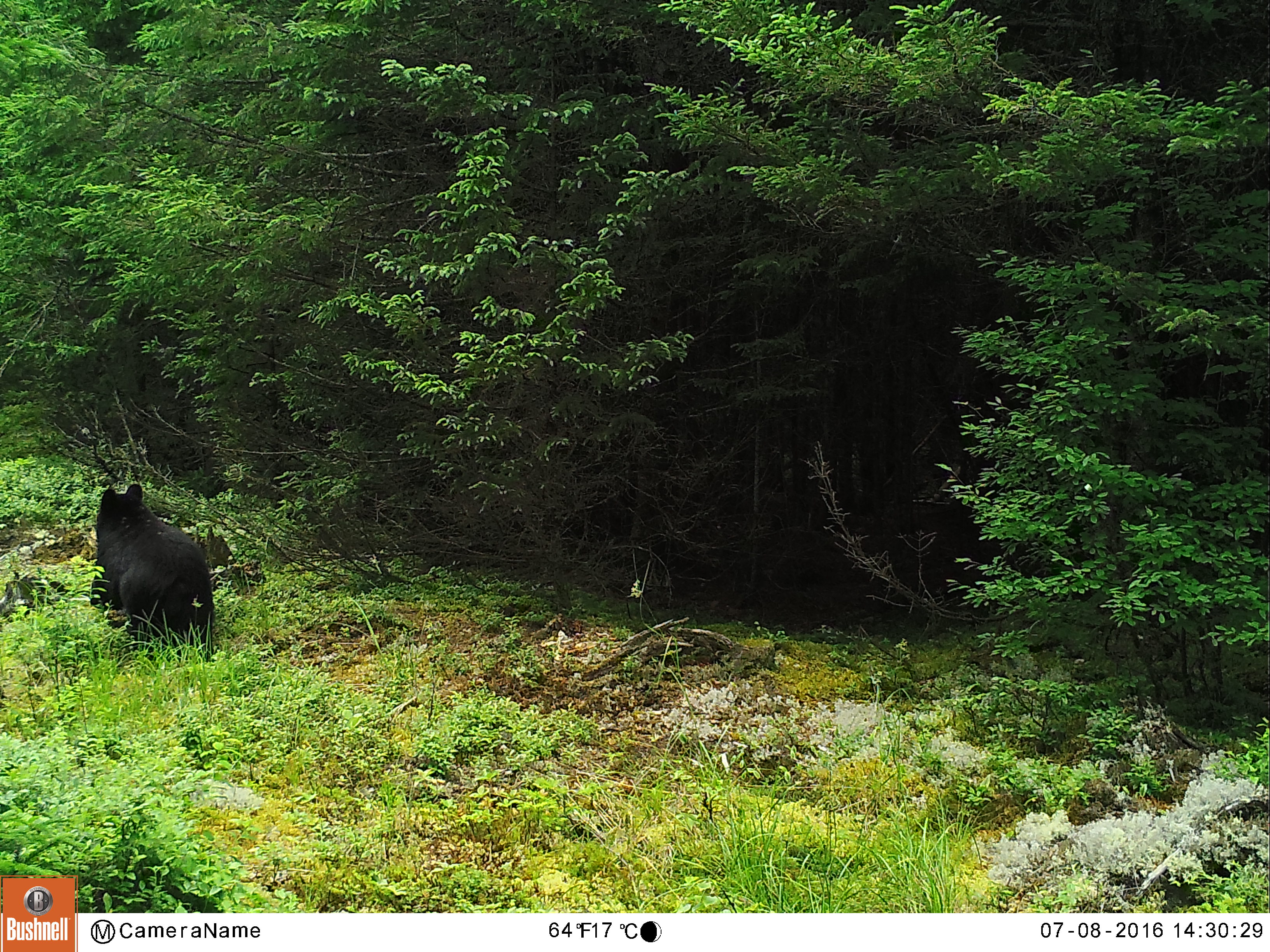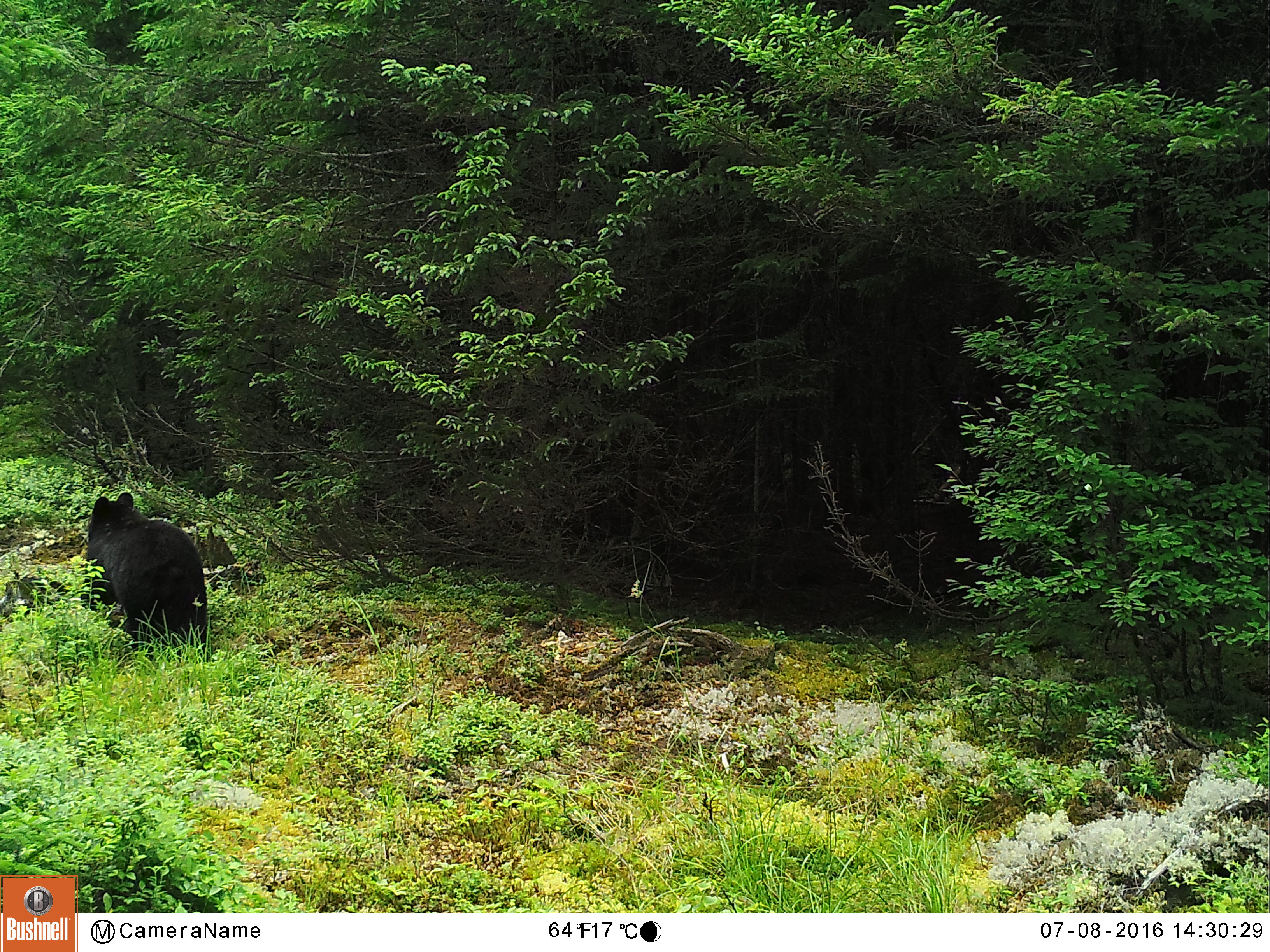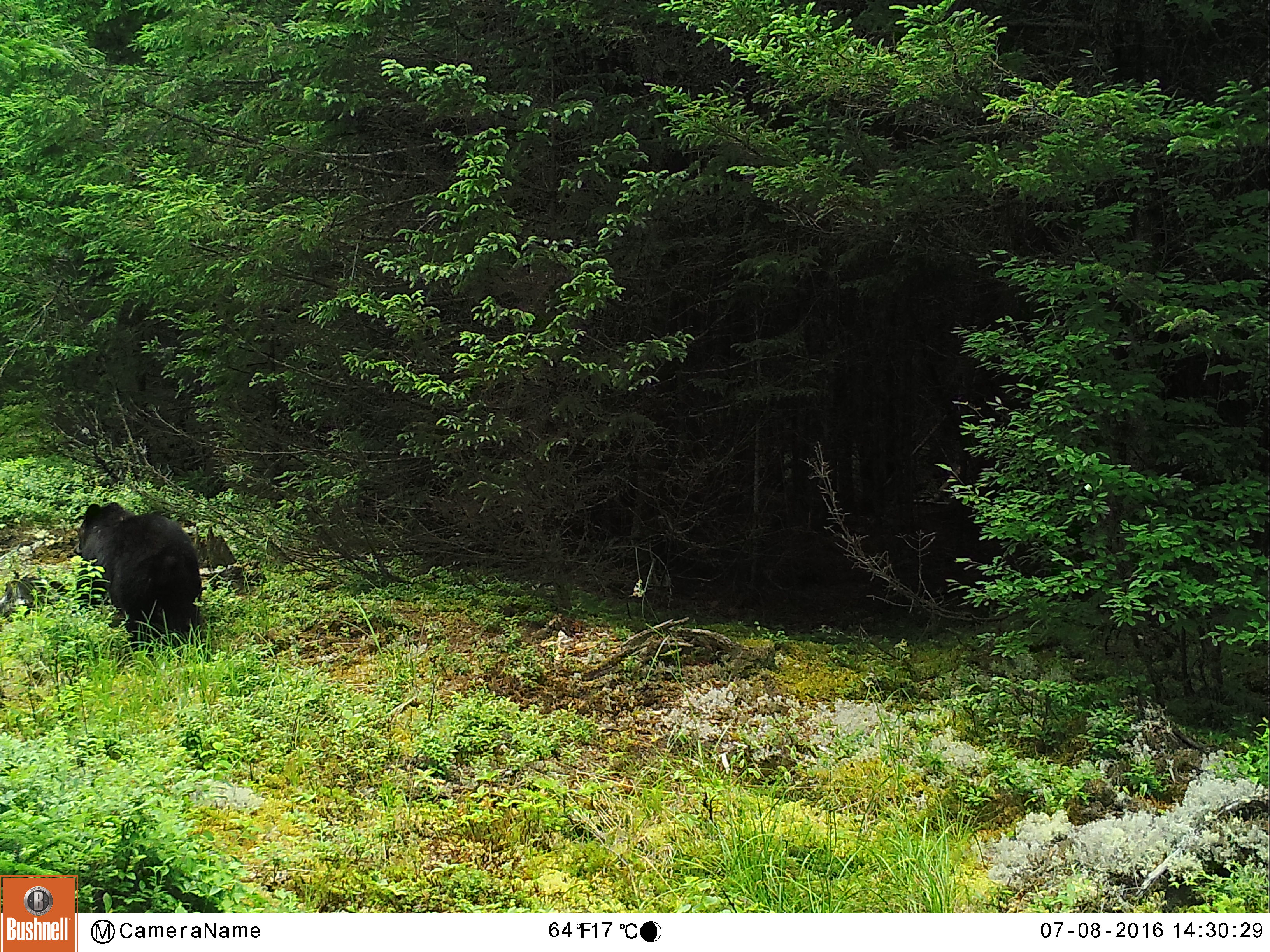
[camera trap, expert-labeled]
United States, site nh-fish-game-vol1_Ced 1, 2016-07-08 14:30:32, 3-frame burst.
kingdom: Animalia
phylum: Chordata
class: Mammalia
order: Carnivora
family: Ursidae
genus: Ursus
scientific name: Ursus americanus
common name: black bear